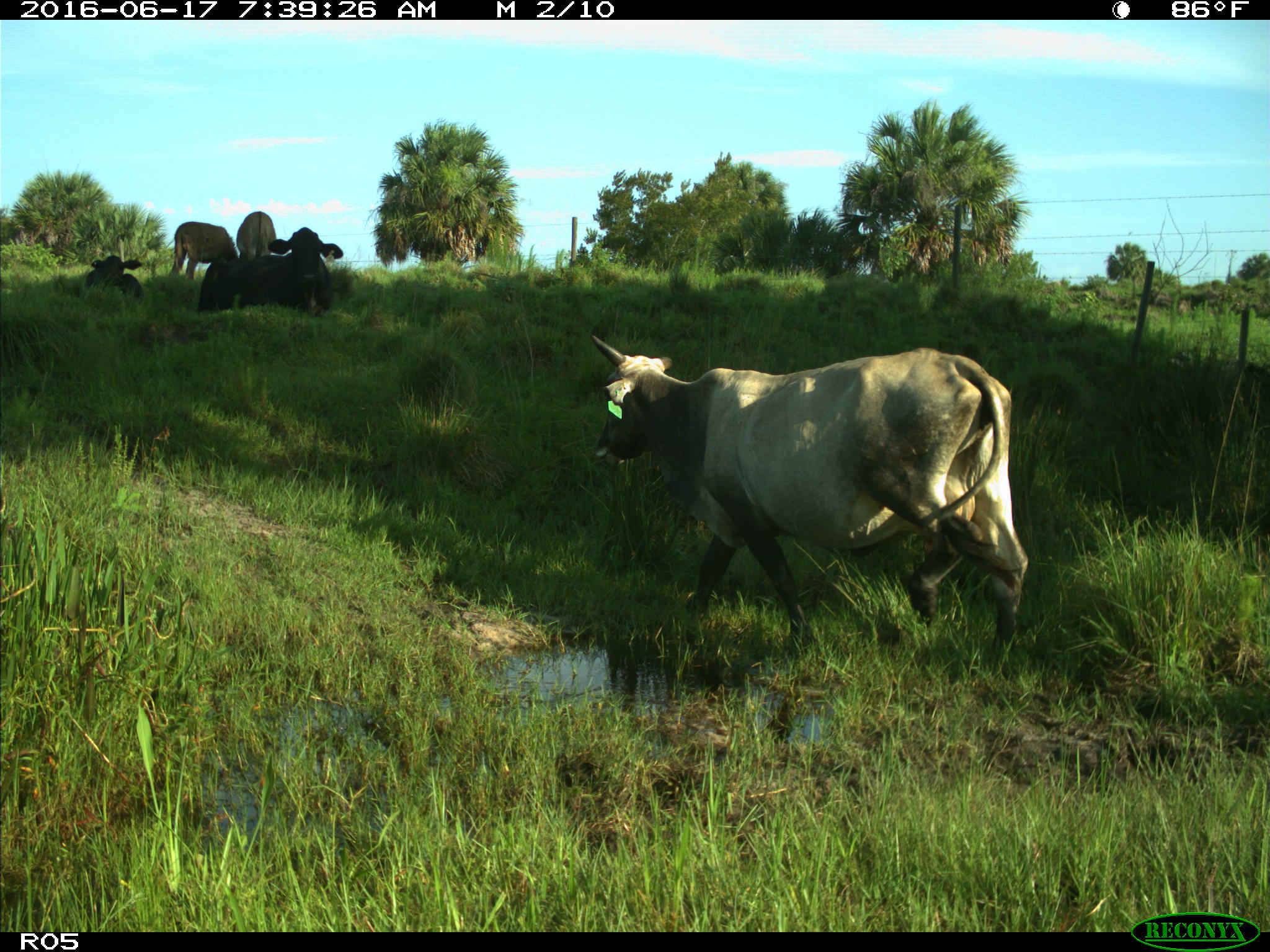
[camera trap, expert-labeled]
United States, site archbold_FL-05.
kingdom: Animalia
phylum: Chordata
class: Mammalia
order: Artiodactyla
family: Bovidae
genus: Bos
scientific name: Bos taurus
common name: domestic cow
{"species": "Bos taurus (domestic cow)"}